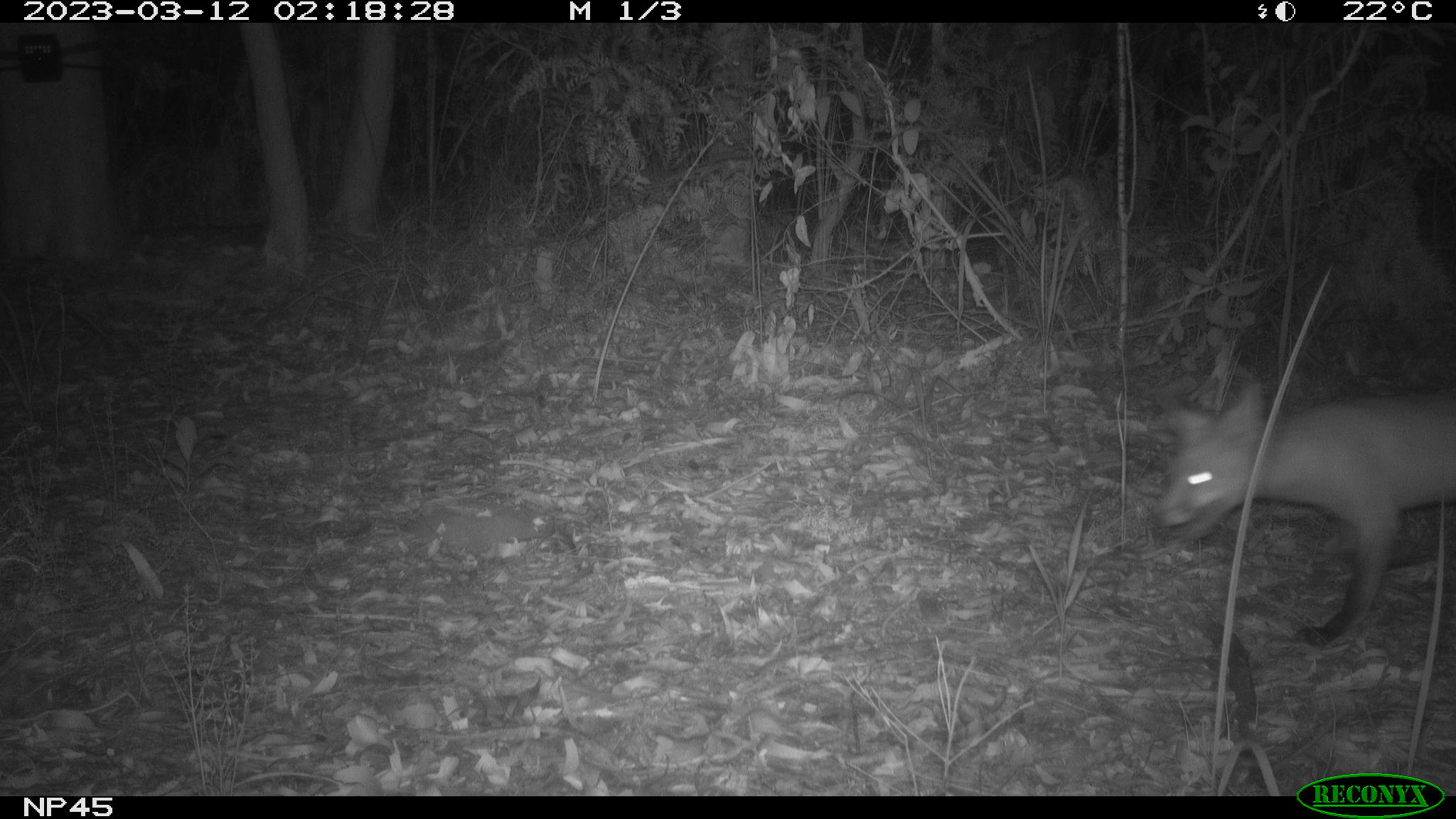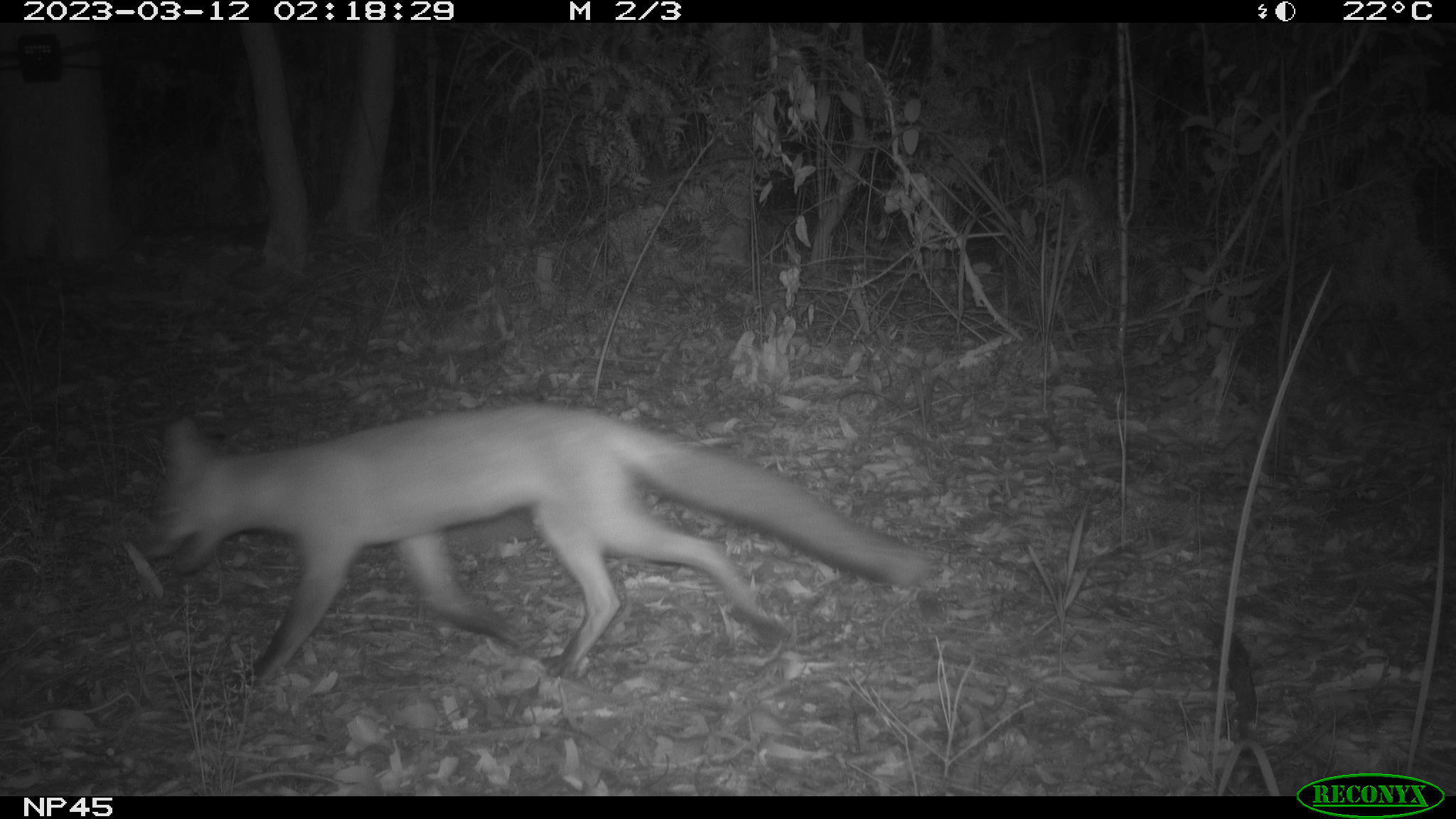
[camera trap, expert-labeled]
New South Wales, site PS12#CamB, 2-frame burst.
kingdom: Animalia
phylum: Chordata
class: Mammalia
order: Carnivora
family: Canidae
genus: Vulpes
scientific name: Vulpes vulpes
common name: red fox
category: fox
Fox (red fox) (Vulpes vulpes).